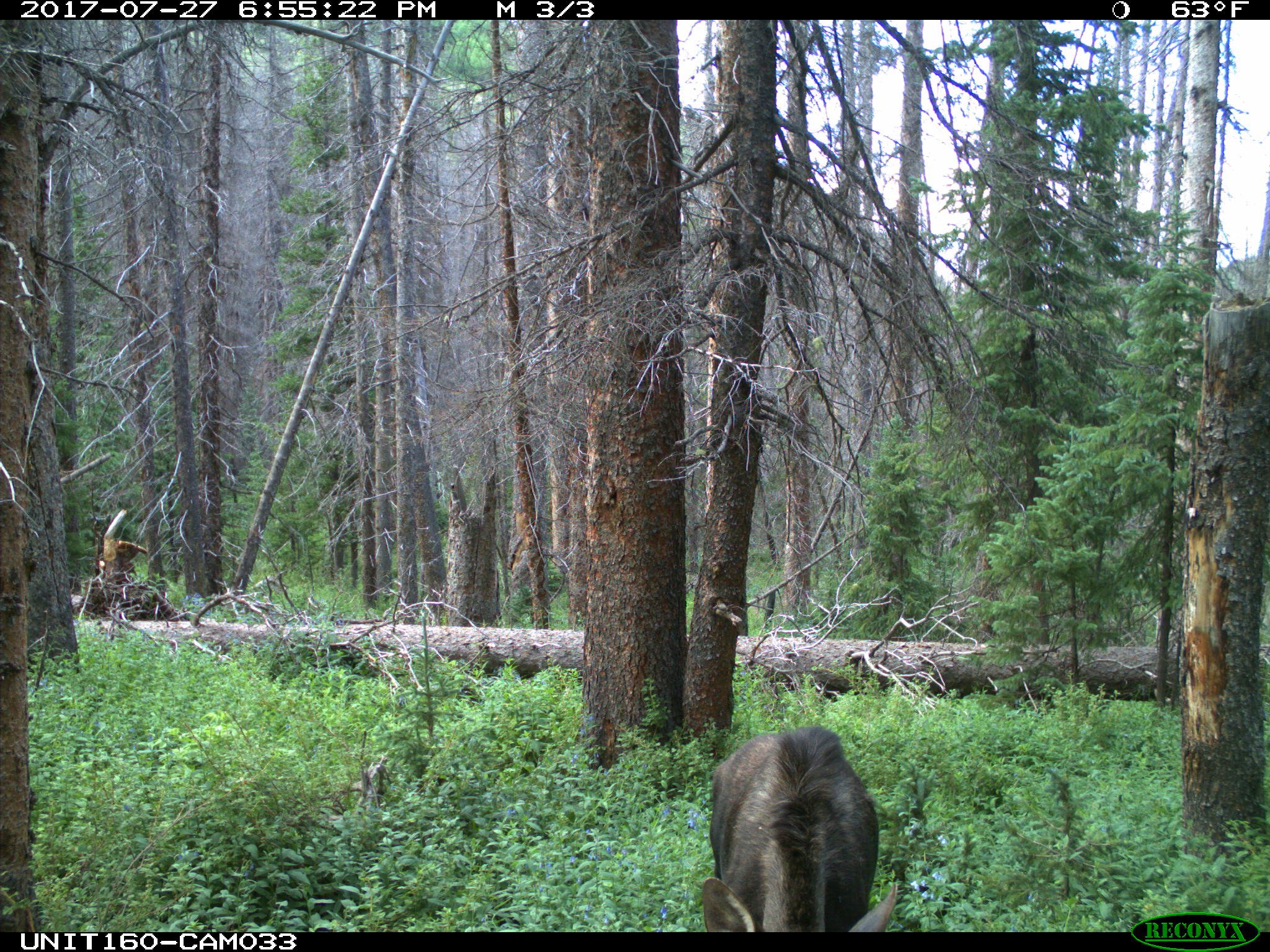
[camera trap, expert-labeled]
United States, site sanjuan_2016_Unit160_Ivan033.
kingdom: Animalia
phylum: Chordata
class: Mammalia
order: Artiodactyla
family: Cervidae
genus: Alces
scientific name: Alces alces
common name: moose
Alces alces (moose).